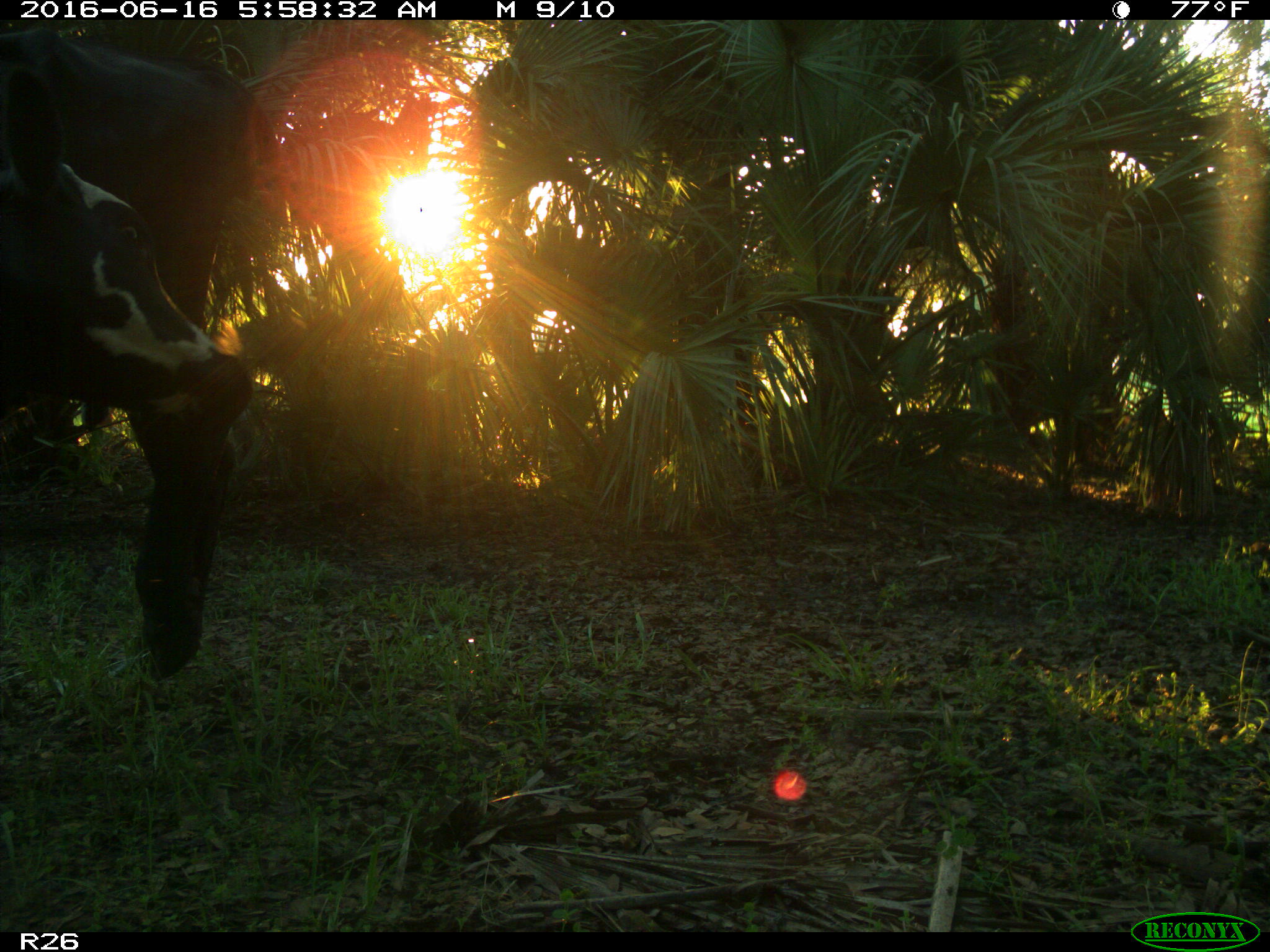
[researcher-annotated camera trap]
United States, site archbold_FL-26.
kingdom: Animalia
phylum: Chordata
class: Mammalia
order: Artiodactyla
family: Bovidae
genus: Bos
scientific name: Bos taurus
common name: domestic cow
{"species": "Bos taurus (domestic cow)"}